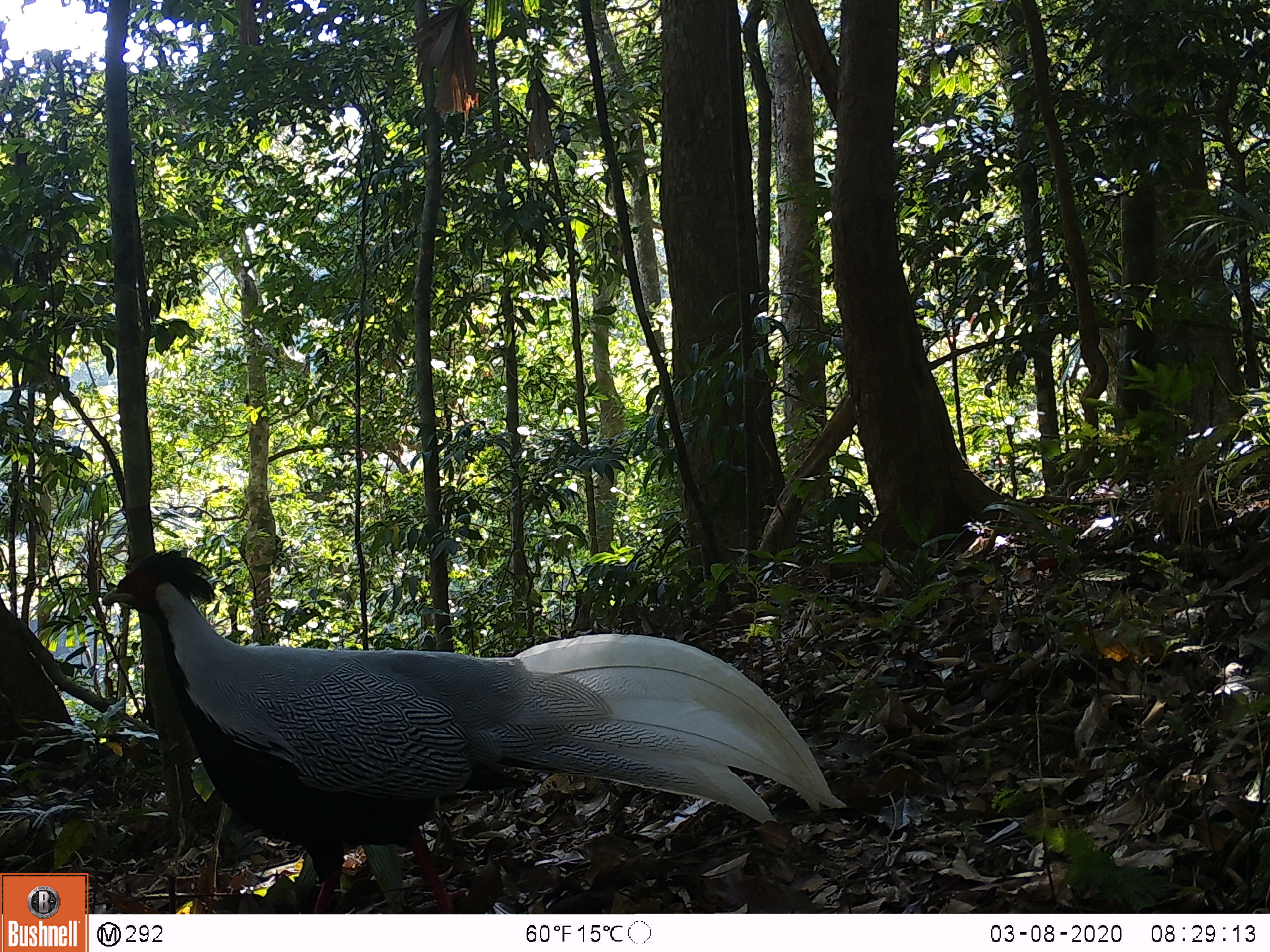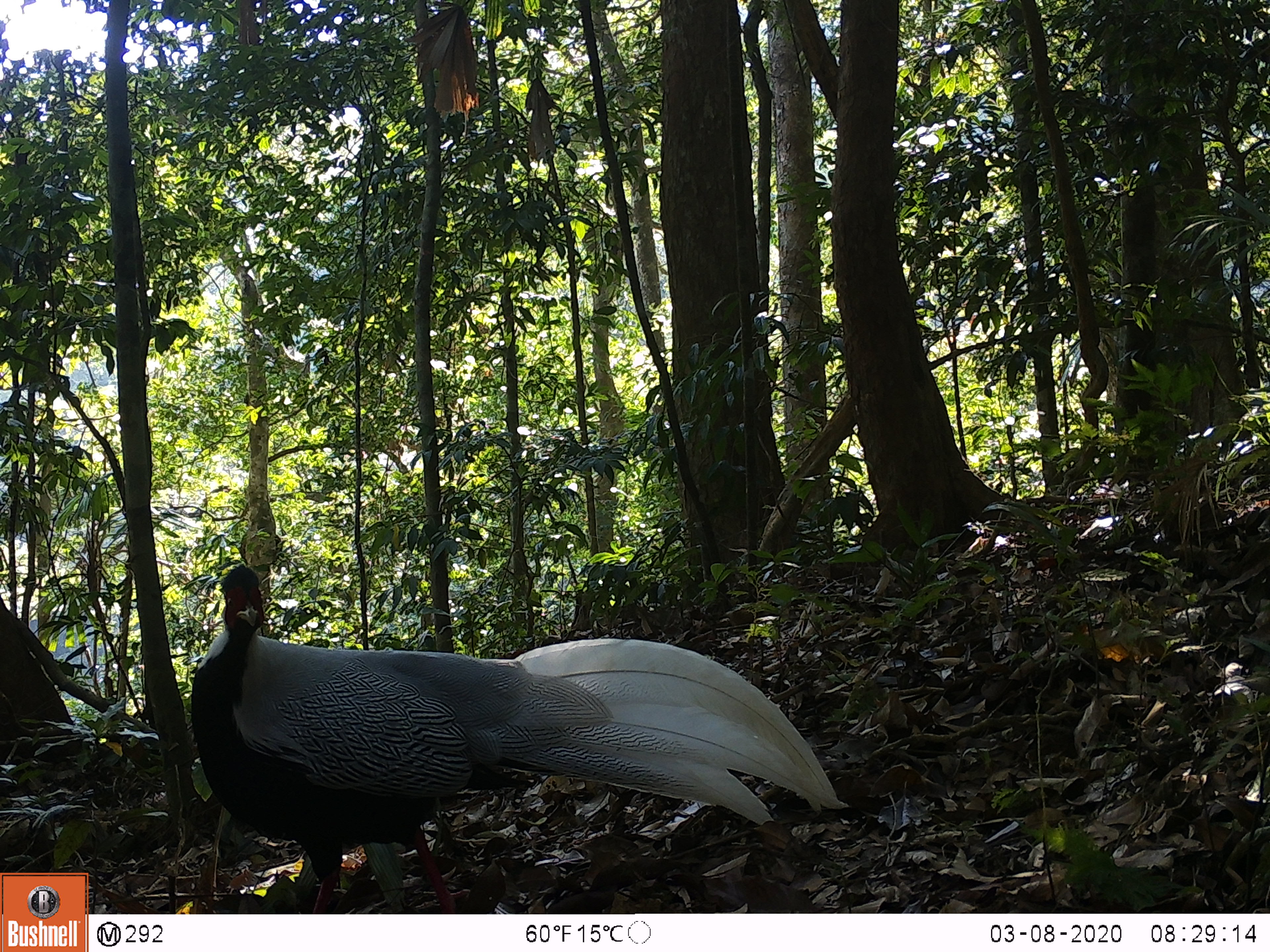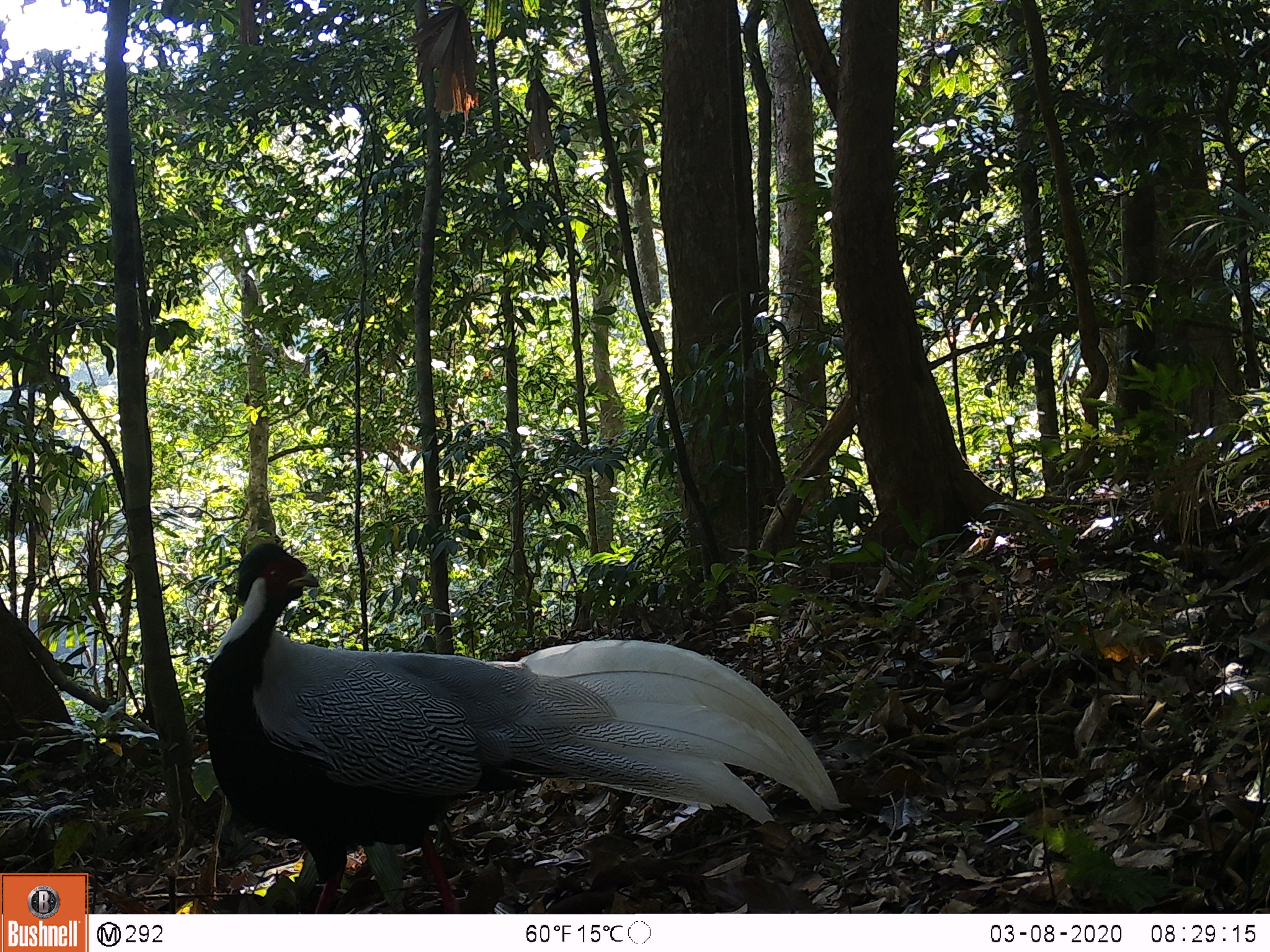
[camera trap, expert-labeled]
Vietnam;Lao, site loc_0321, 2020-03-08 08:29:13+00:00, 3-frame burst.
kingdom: Animalia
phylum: Chordata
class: Aves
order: Galliformes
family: Phasianidae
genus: Lophura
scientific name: Lophura nycthemera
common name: silver pheasant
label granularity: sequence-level